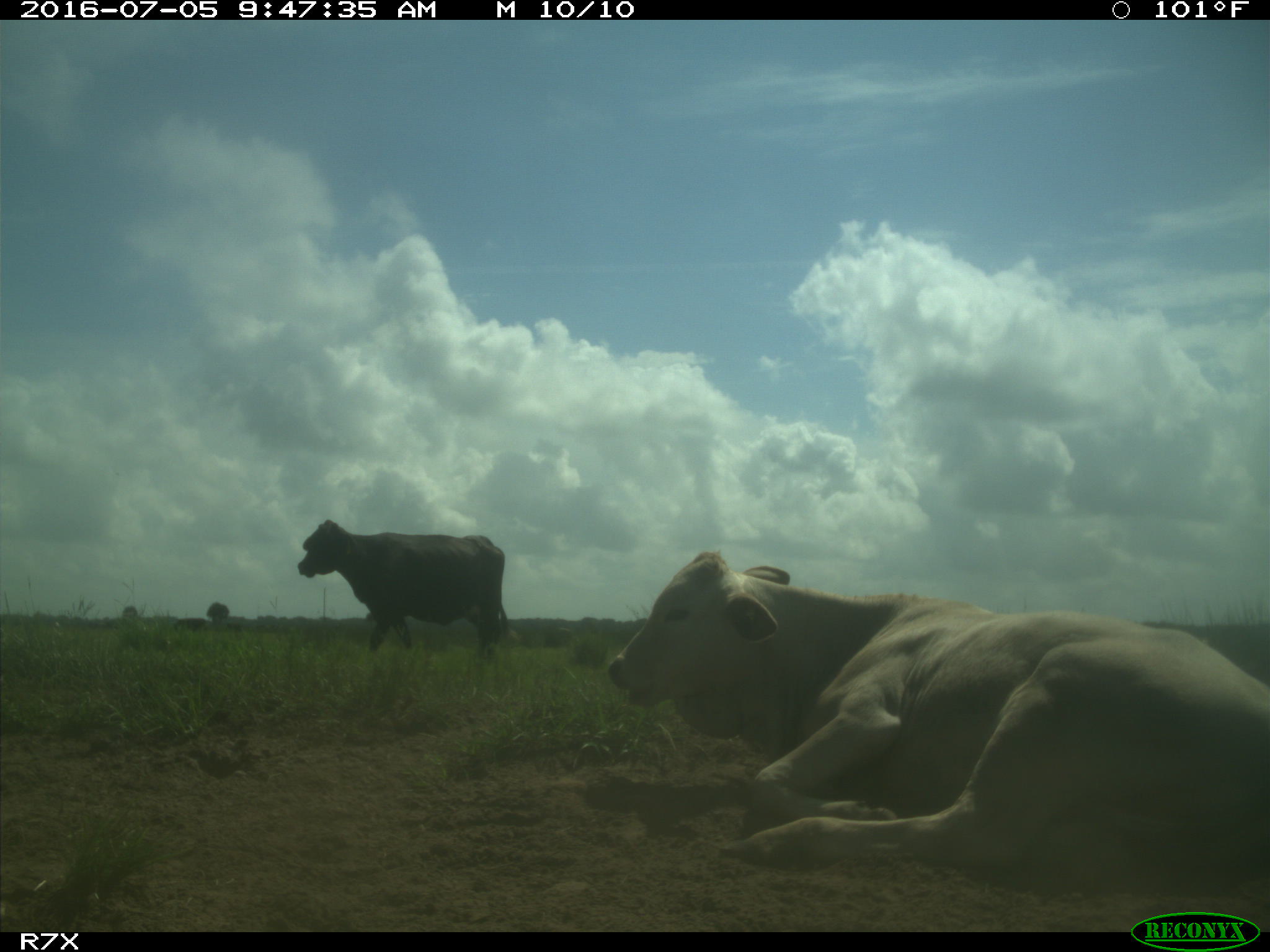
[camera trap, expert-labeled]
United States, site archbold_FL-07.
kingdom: Animalia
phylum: Chordata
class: Mammalia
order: Artiodactyla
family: Bovidae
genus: Bos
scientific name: Bos taurus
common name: domestic cow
Bos taurus (domestic cow).